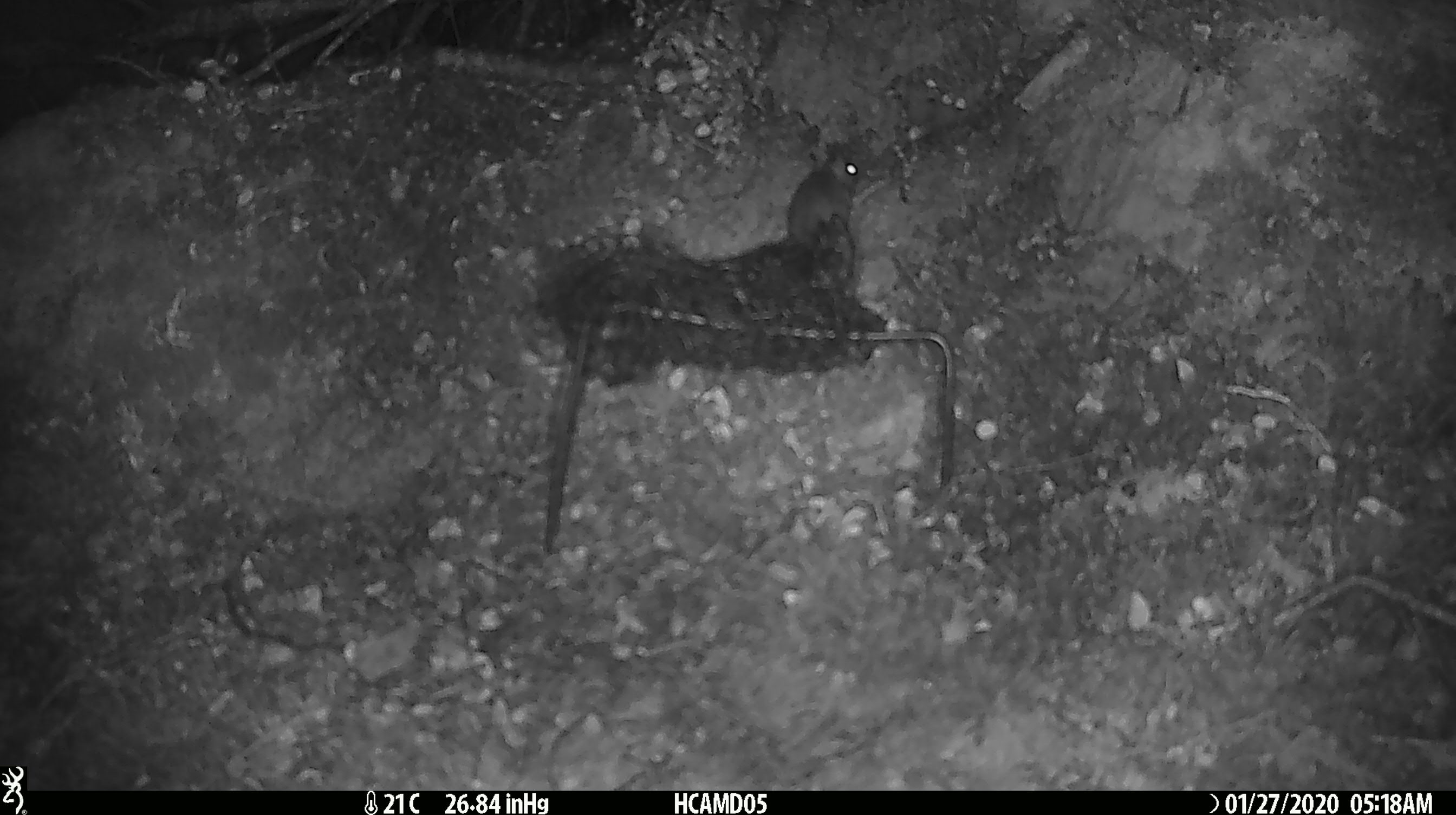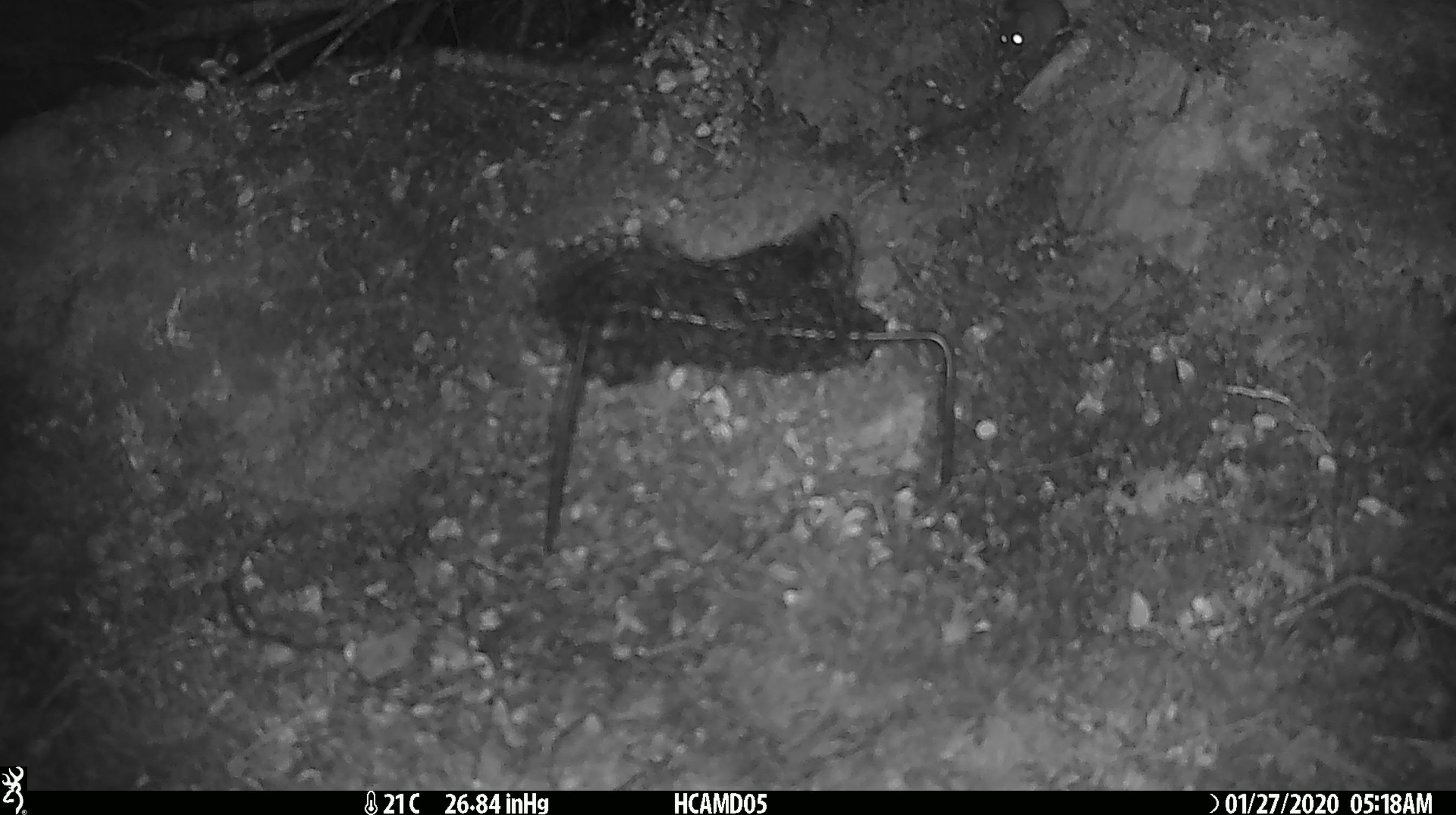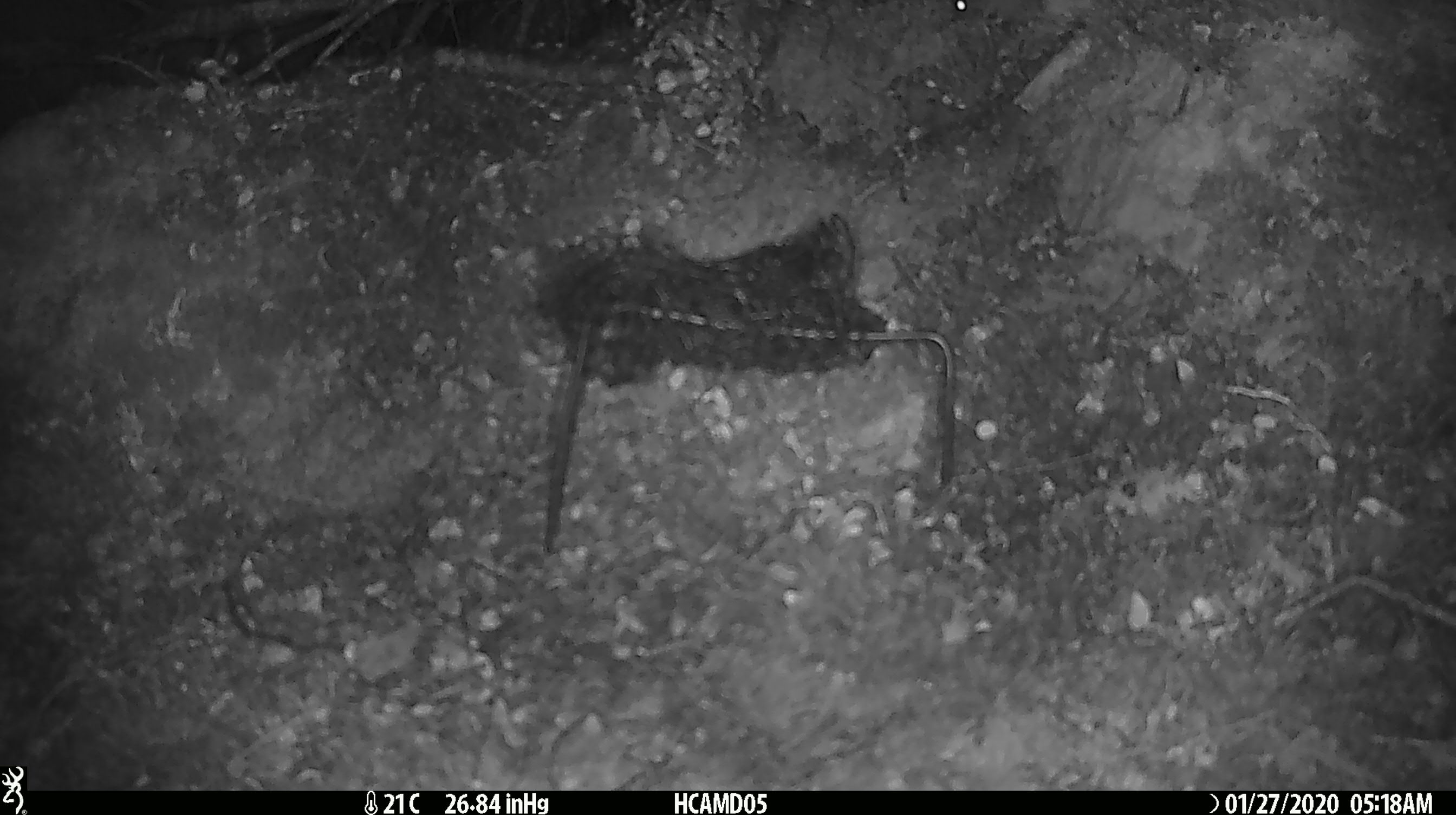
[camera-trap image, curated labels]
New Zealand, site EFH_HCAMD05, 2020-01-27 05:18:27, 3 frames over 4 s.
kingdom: Animalia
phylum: Chordata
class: Mammalia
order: Rodentia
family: Muridae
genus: Mus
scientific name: Mus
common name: mouse